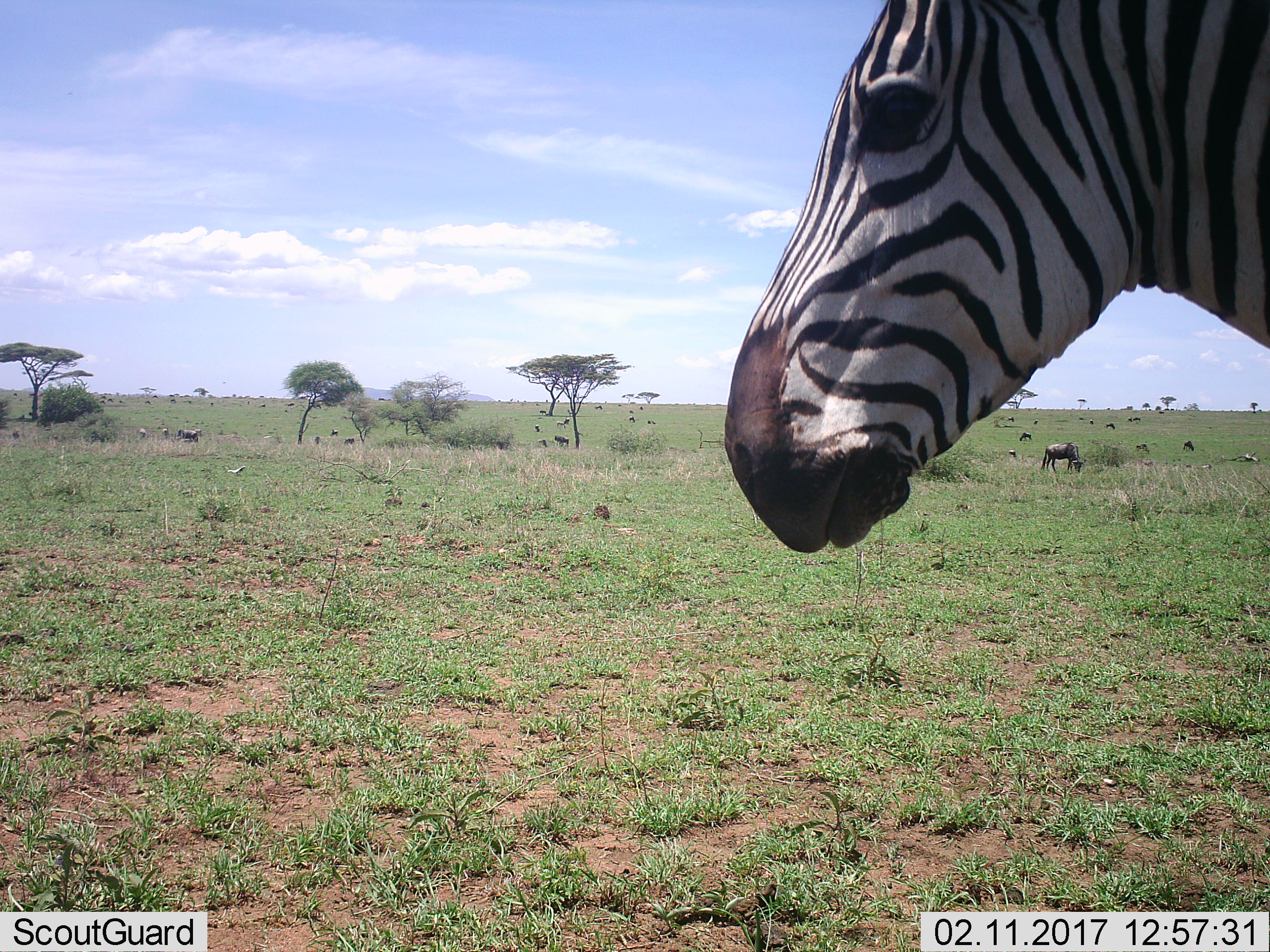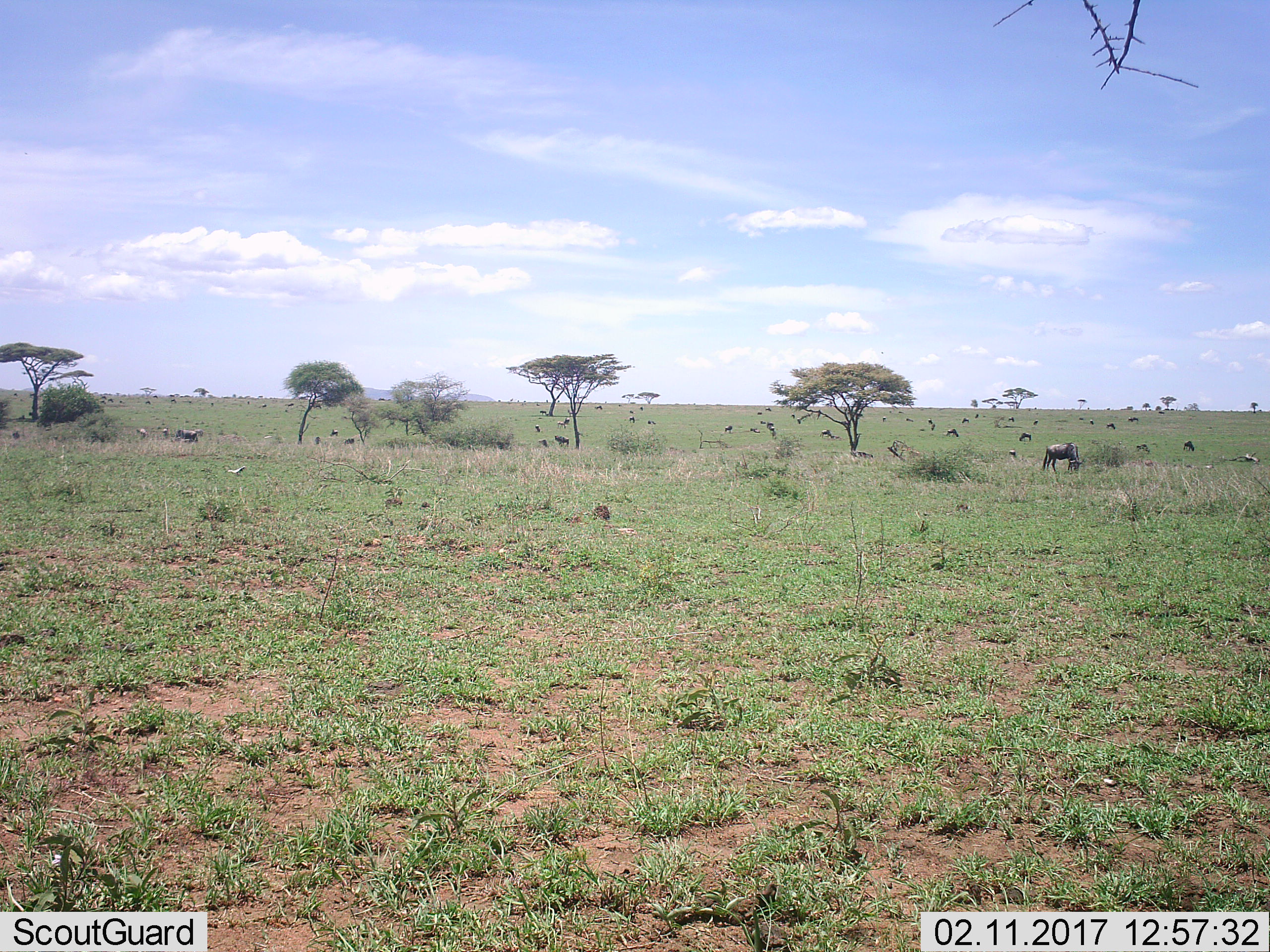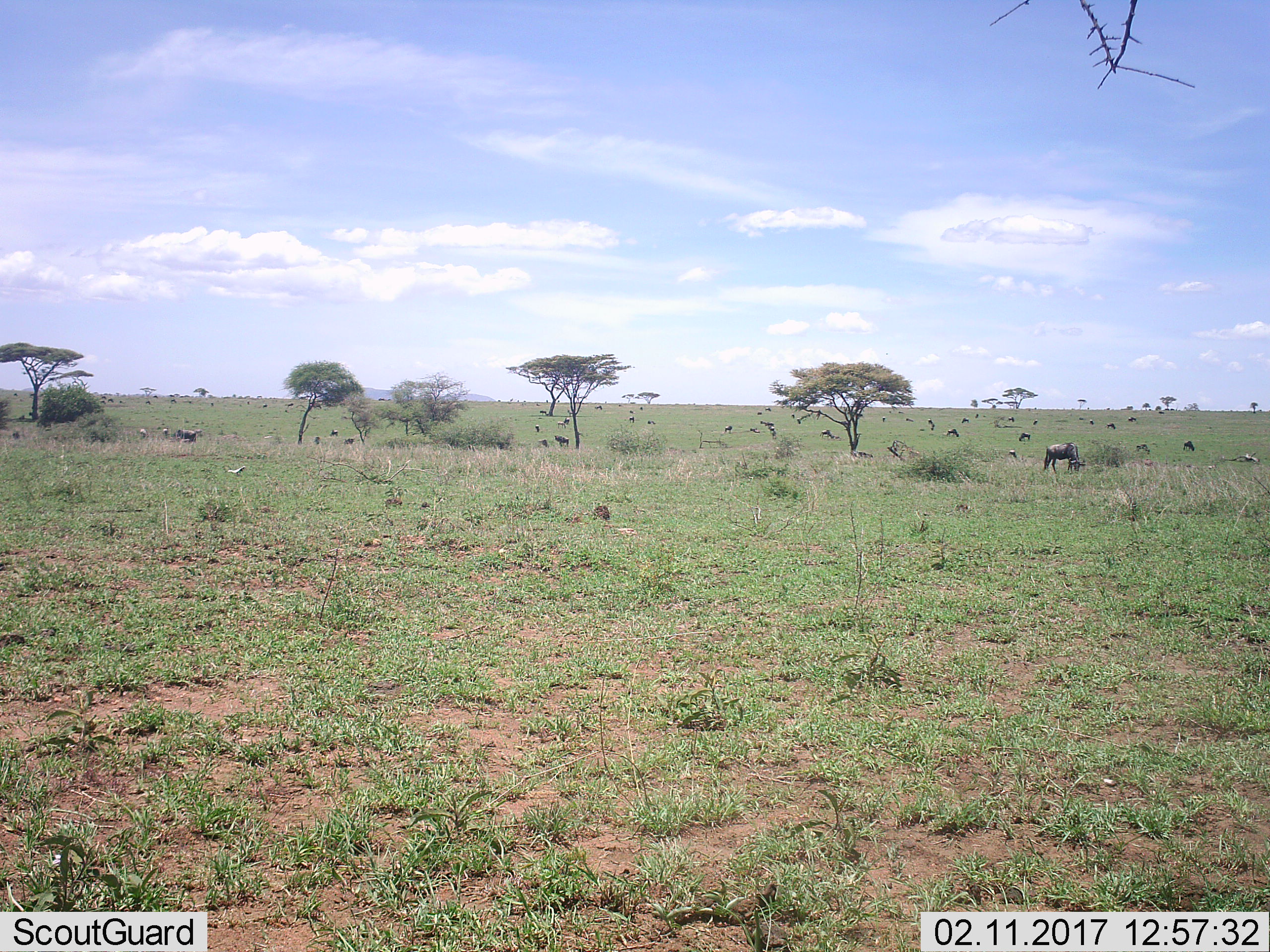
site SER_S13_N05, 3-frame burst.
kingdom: Animalia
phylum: Chordata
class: Mammalia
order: Artiodactyla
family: Bovidae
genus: Connochaetes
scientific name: Connochaetes taurinus taurinus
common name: blue wildebeest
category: wildebeestblue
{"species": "wildebeestblue (blue wildebeest) (Connochaetes taurinus taurinus)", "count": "11-50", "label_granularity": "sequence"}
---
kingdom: Animalia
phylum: Chordata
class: Mammalia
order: Perissodactyla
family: Equidae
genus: Equus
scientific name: Equus quagga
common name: plains zebra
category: zebraplains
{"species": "zebraplains (plains zebra) (Equus quagga)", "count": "1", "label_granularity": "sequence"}